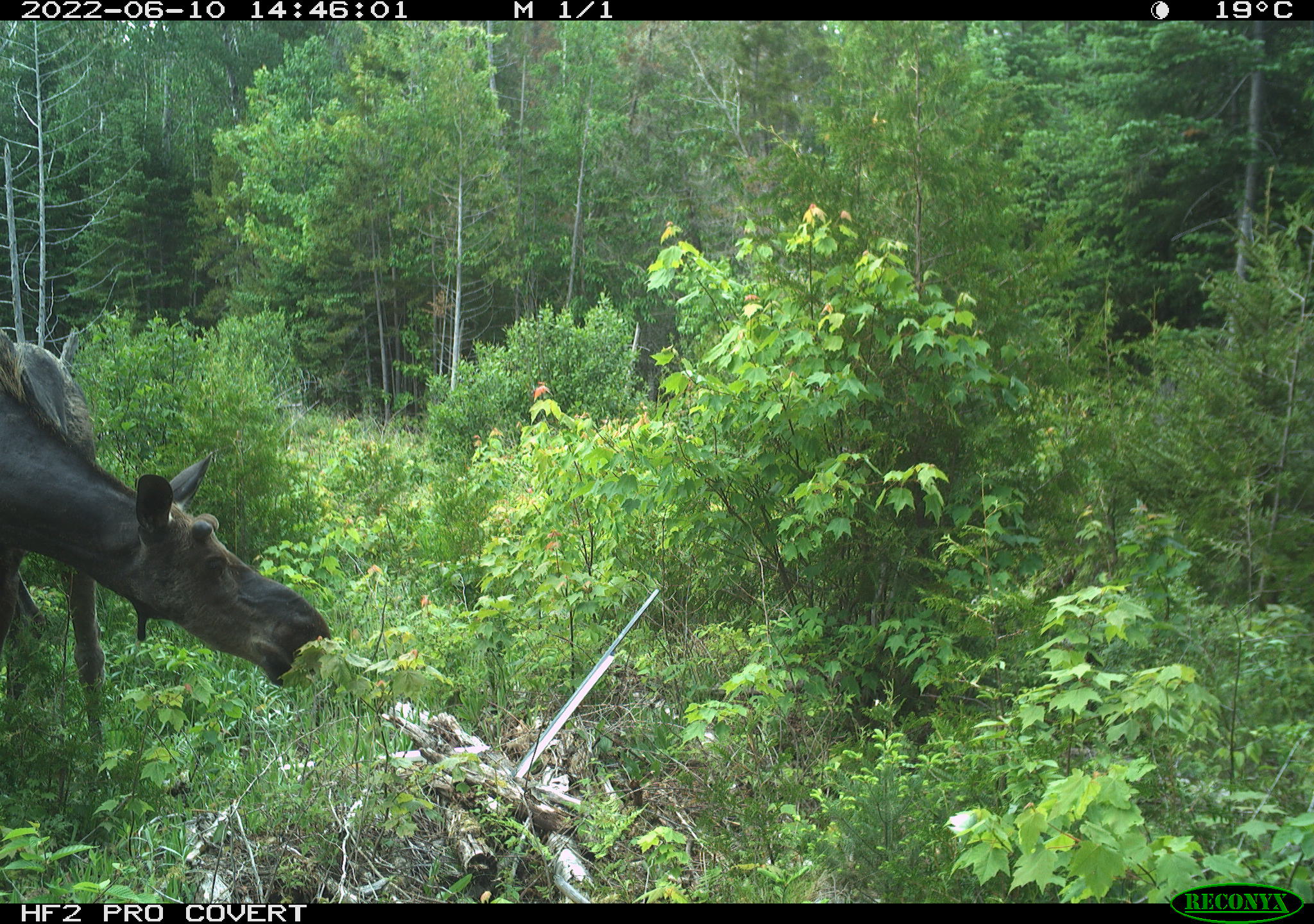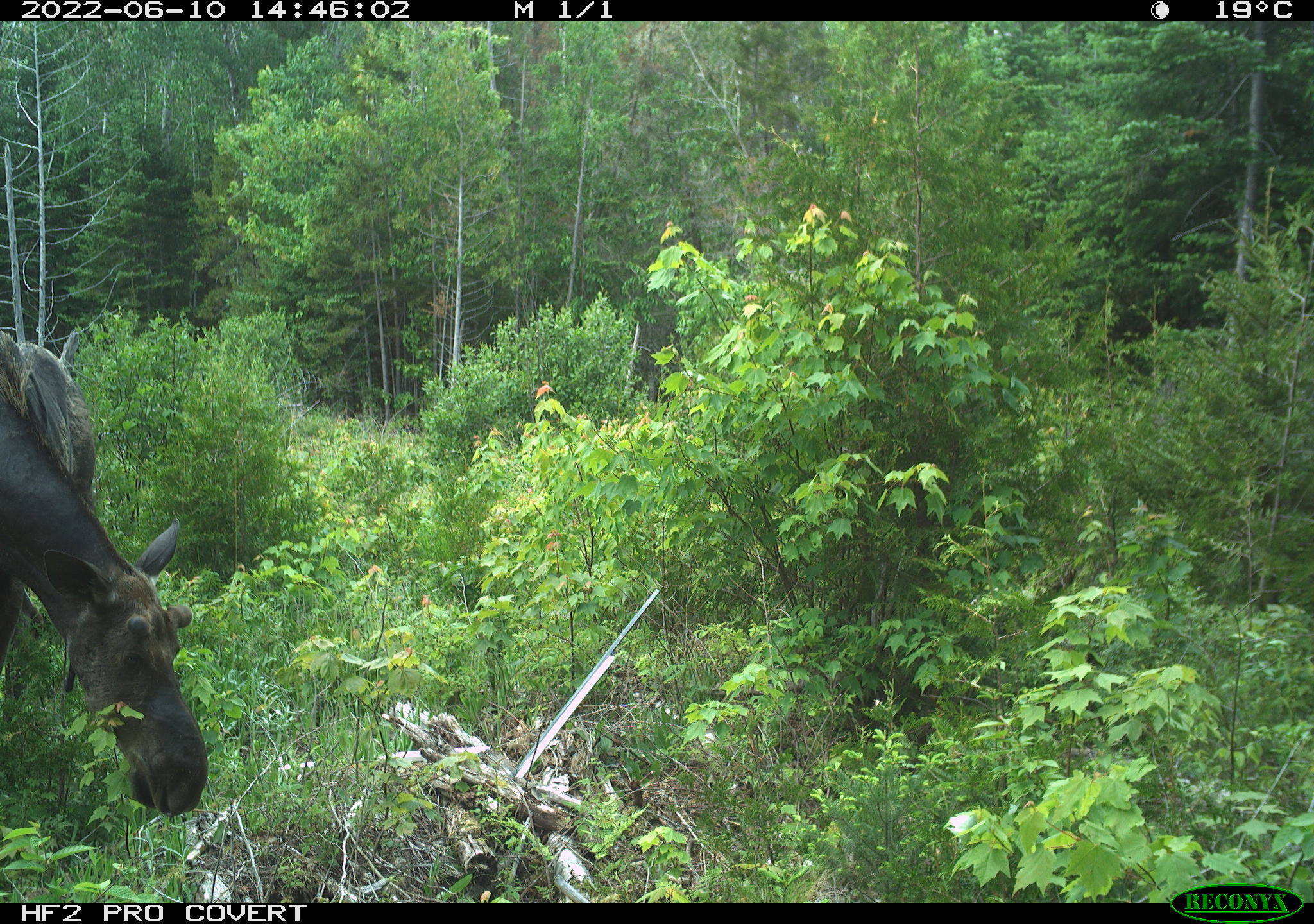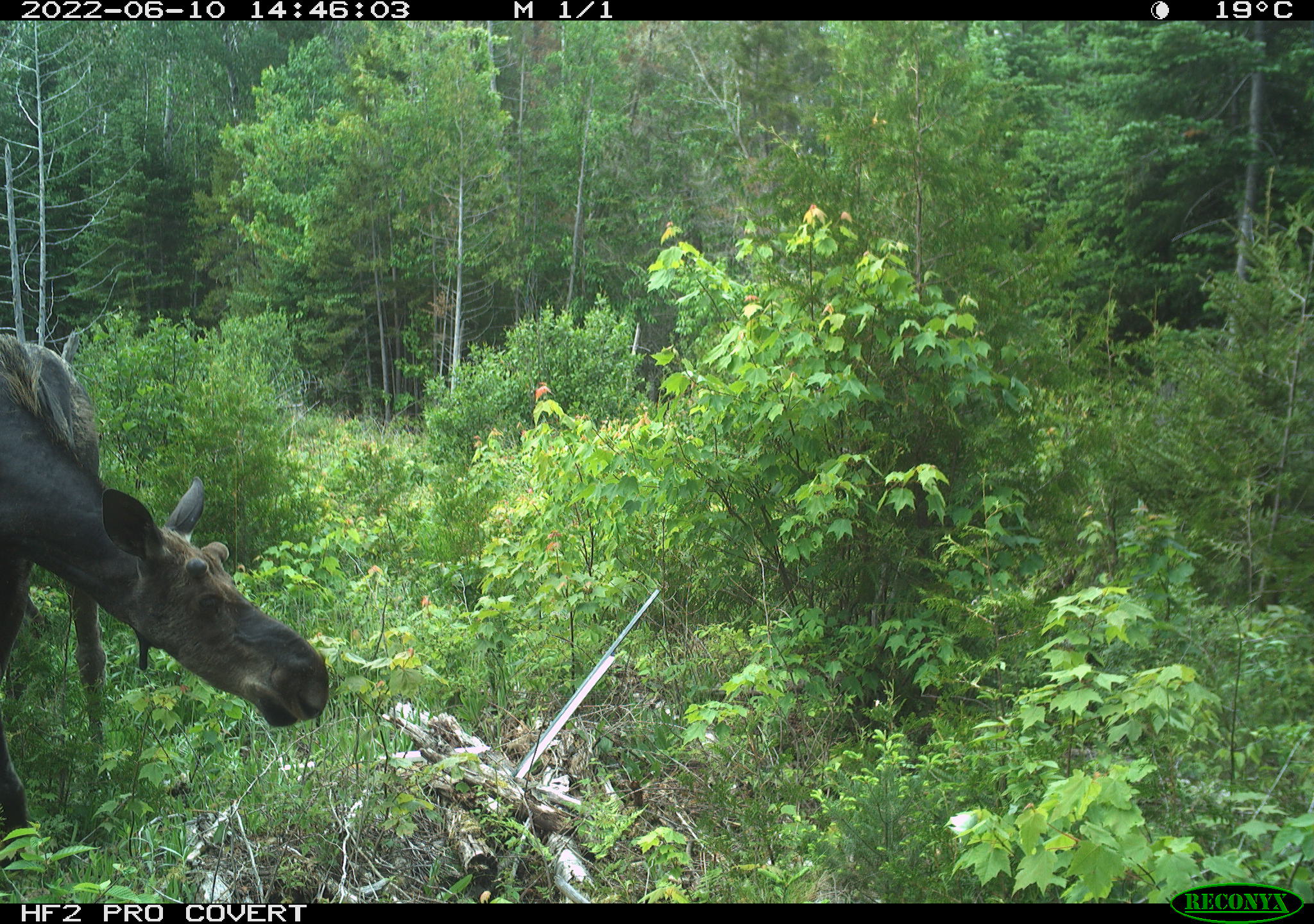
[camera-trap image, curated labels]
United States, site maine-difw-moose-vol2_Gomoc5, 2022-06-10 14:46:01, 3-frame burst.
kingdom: Animalia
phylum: Chordata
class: Mammalia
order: Artiodactyla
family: Cervidae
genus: Alces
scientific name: Alces alces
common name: moose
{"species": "moose (Alces alces)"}